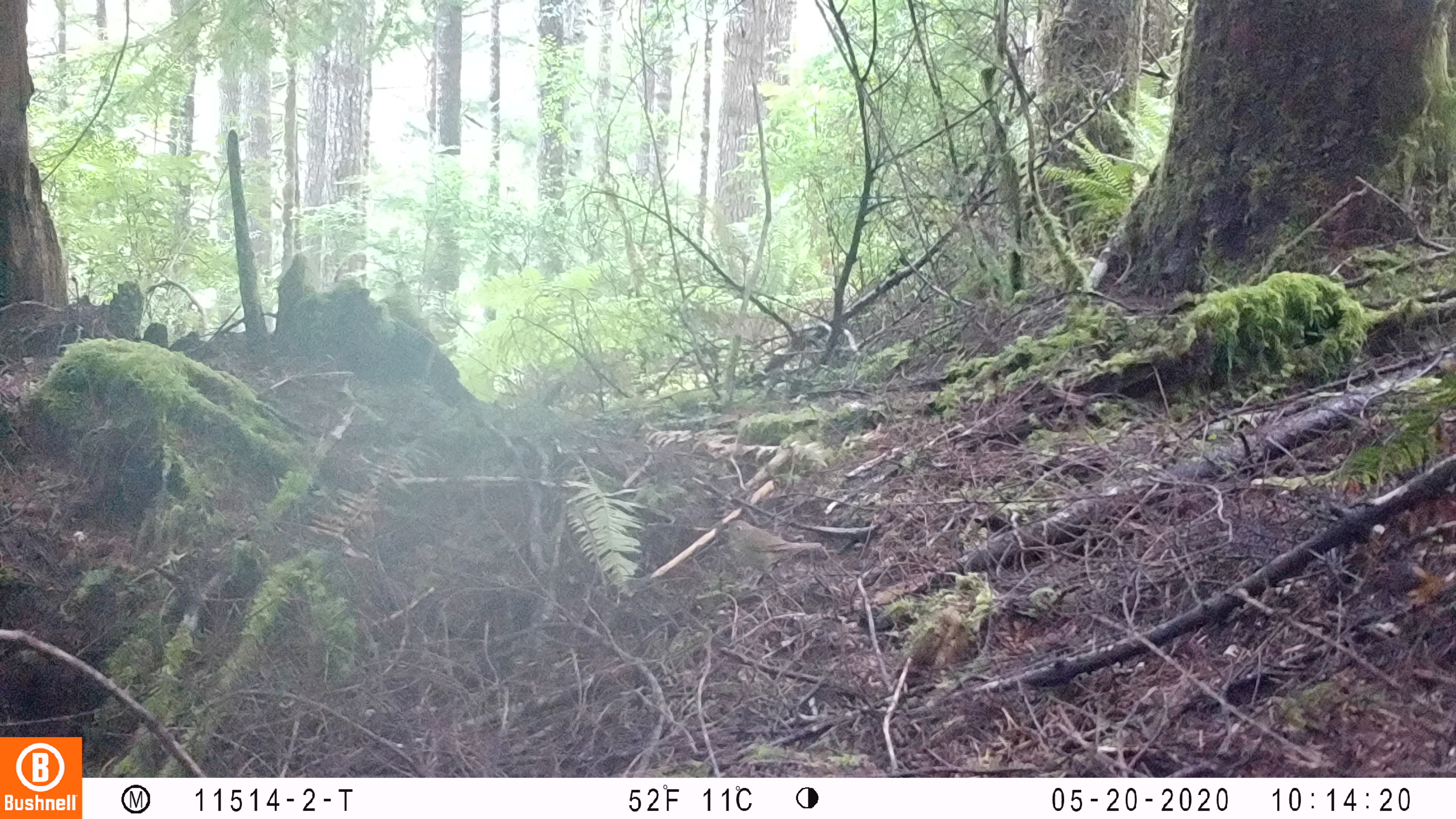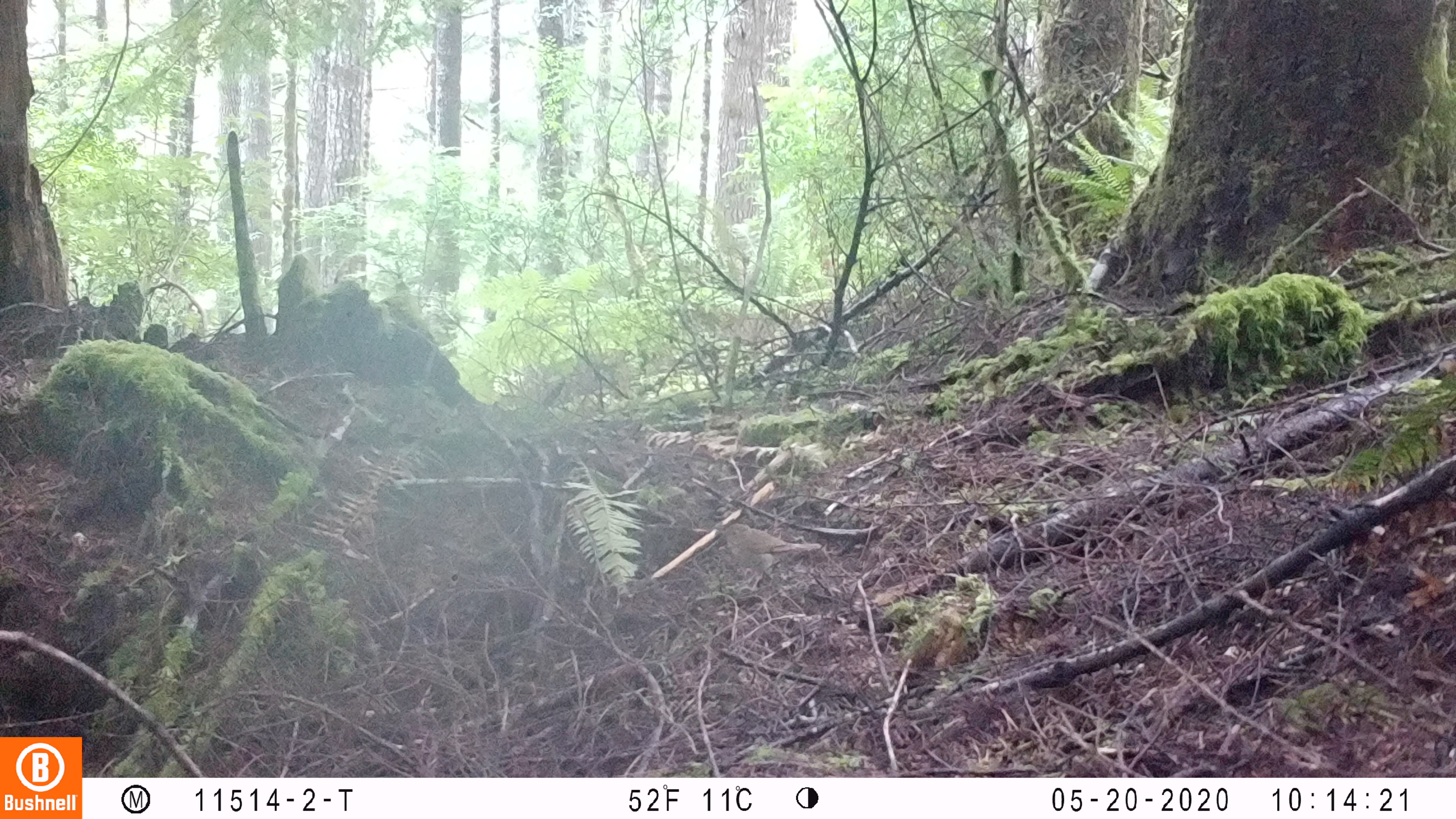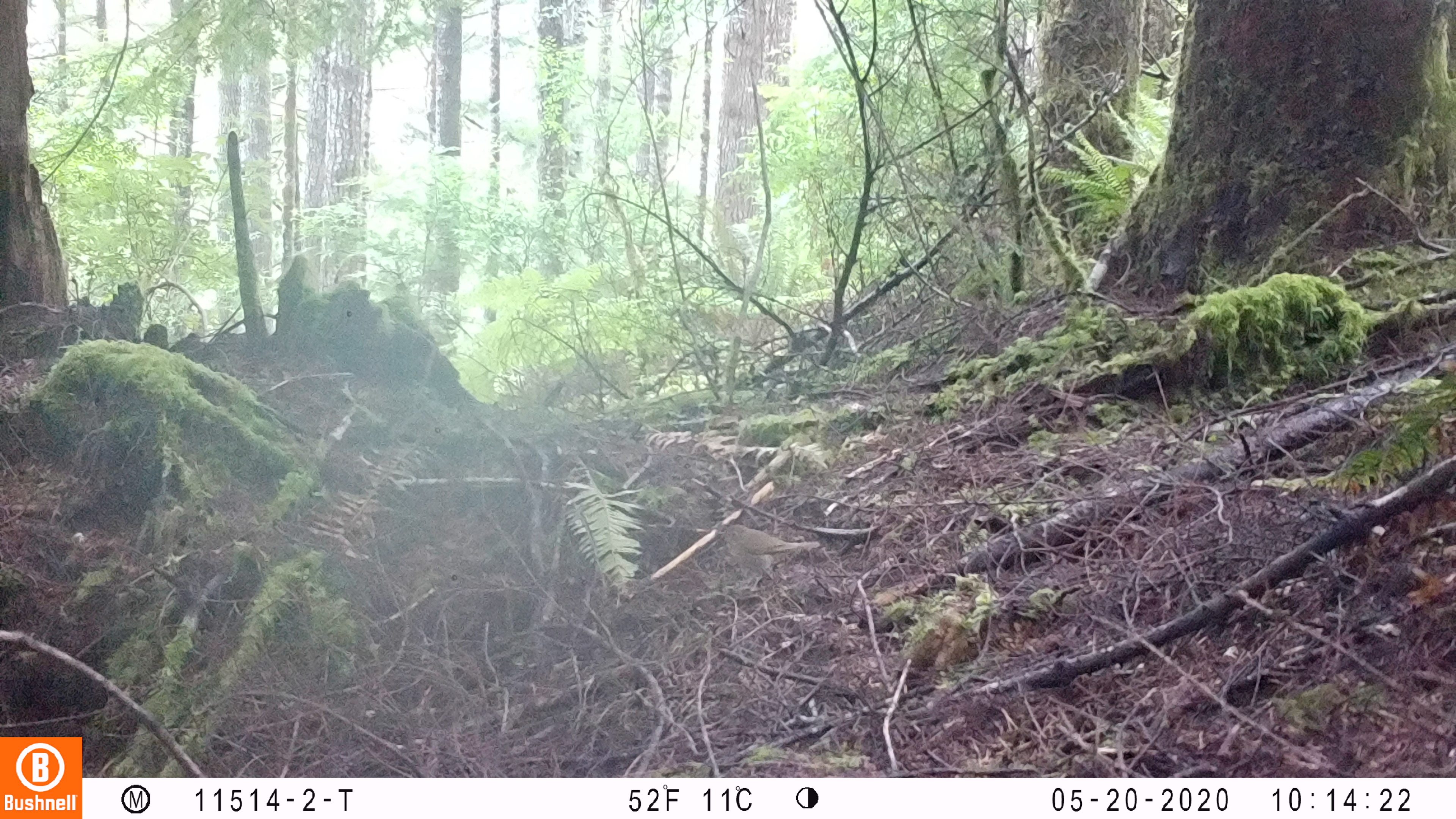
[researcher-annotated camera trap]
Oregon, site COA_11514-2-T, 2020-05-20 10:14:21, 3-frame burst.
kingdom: Animalia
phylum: Chordata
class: Aves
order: Passeriformes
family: Turdidae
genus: Catharus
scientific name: Catharus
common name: brown thrushes and nightingale-thrushes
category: catharus species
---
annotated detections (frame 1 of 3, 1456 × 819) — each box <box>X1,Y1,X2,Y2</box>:
catharus species: <box>710,512,836,607</box>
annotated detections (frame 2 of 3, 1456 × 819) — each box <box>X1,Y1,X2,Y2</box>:
catharus species: <box>702,513,839,604</box>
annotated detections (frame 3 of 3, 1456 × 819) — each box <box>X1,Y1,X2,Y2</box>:
catharus species: <box>704,515,840,603</box>